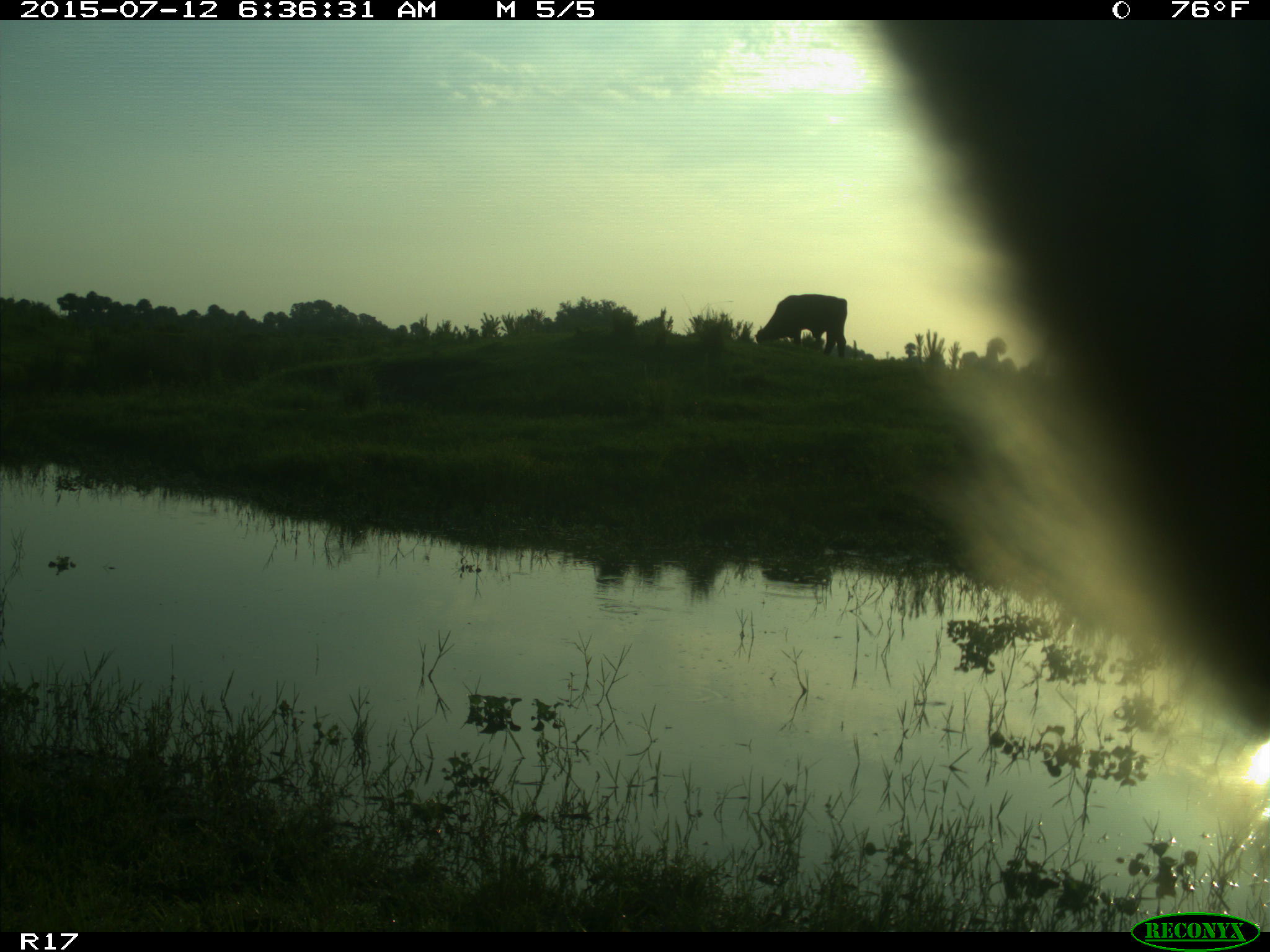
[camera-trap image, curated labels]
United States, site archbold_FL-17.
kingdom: Animalia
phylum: Chordata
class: Mammalia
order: Artiodactyla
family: Bovidae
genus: Bos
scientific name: Bos taurus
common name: domestic cow